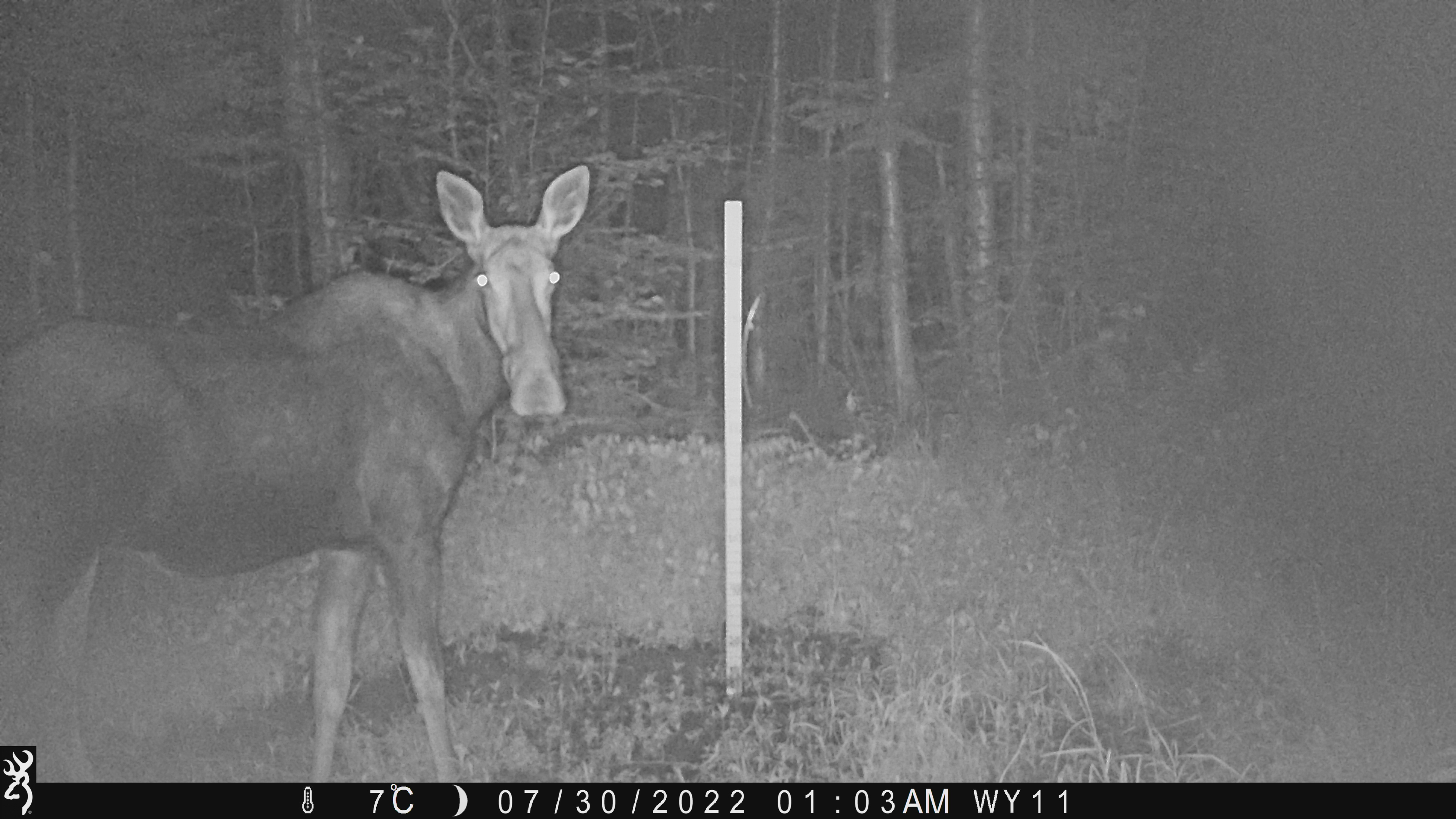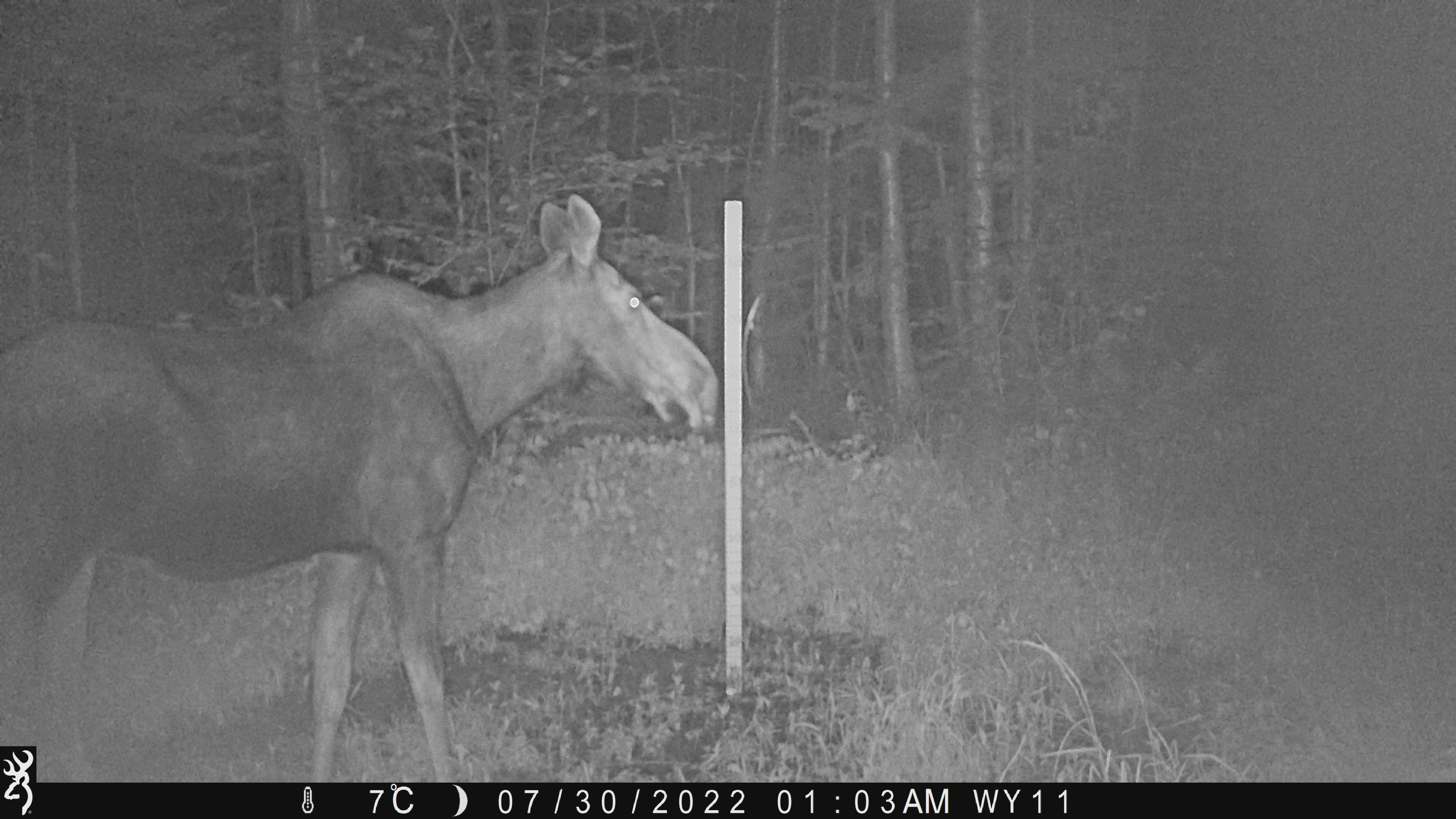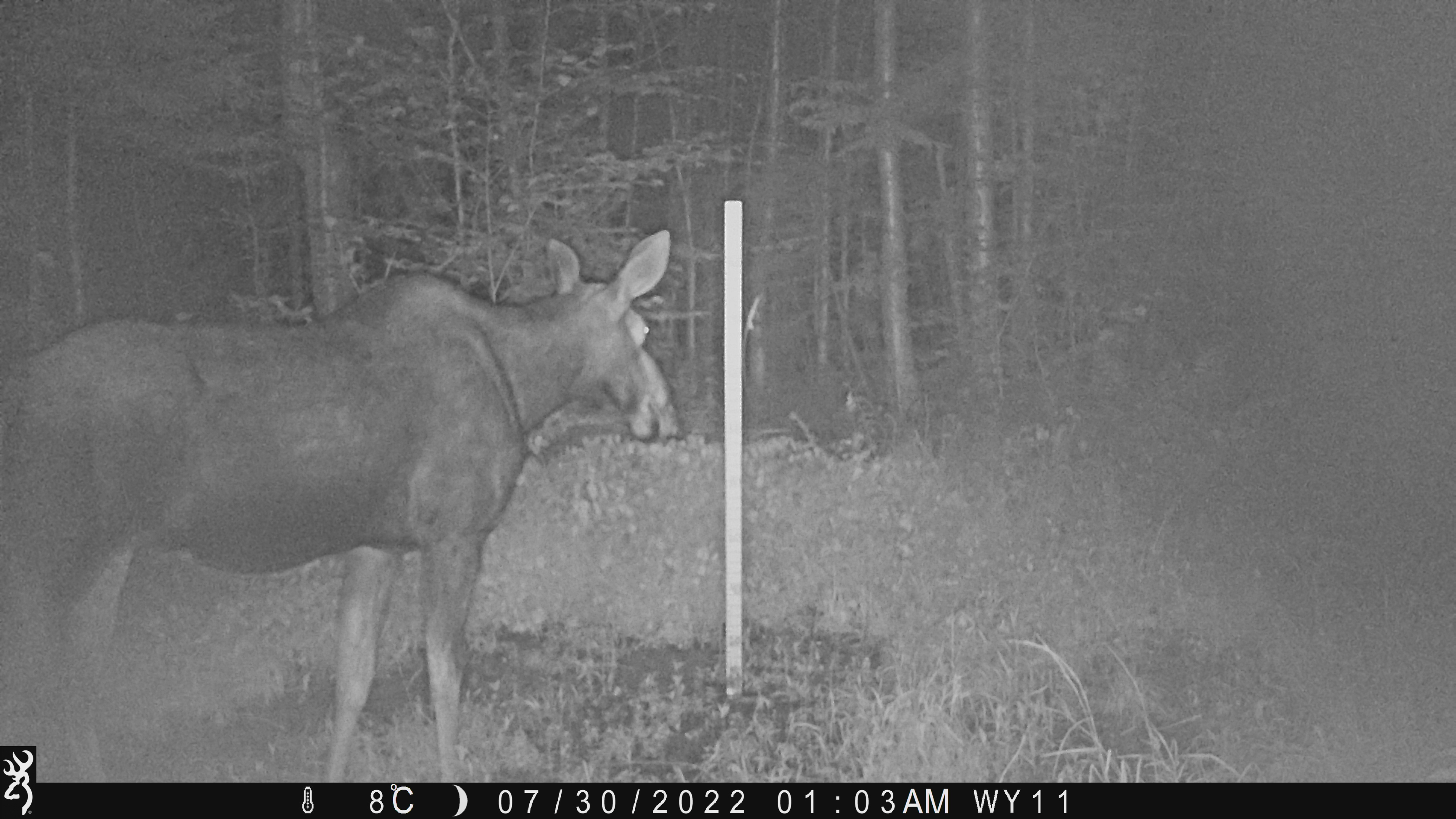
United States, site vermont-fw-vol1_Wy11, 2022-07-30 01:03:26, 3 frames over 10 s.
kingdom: Animalia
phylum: Chordata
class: Mammalia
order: Artiodactyla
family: Cervidae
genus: Alces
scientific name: Alces alces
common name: moose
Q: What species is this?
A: Moose (Alces alces).